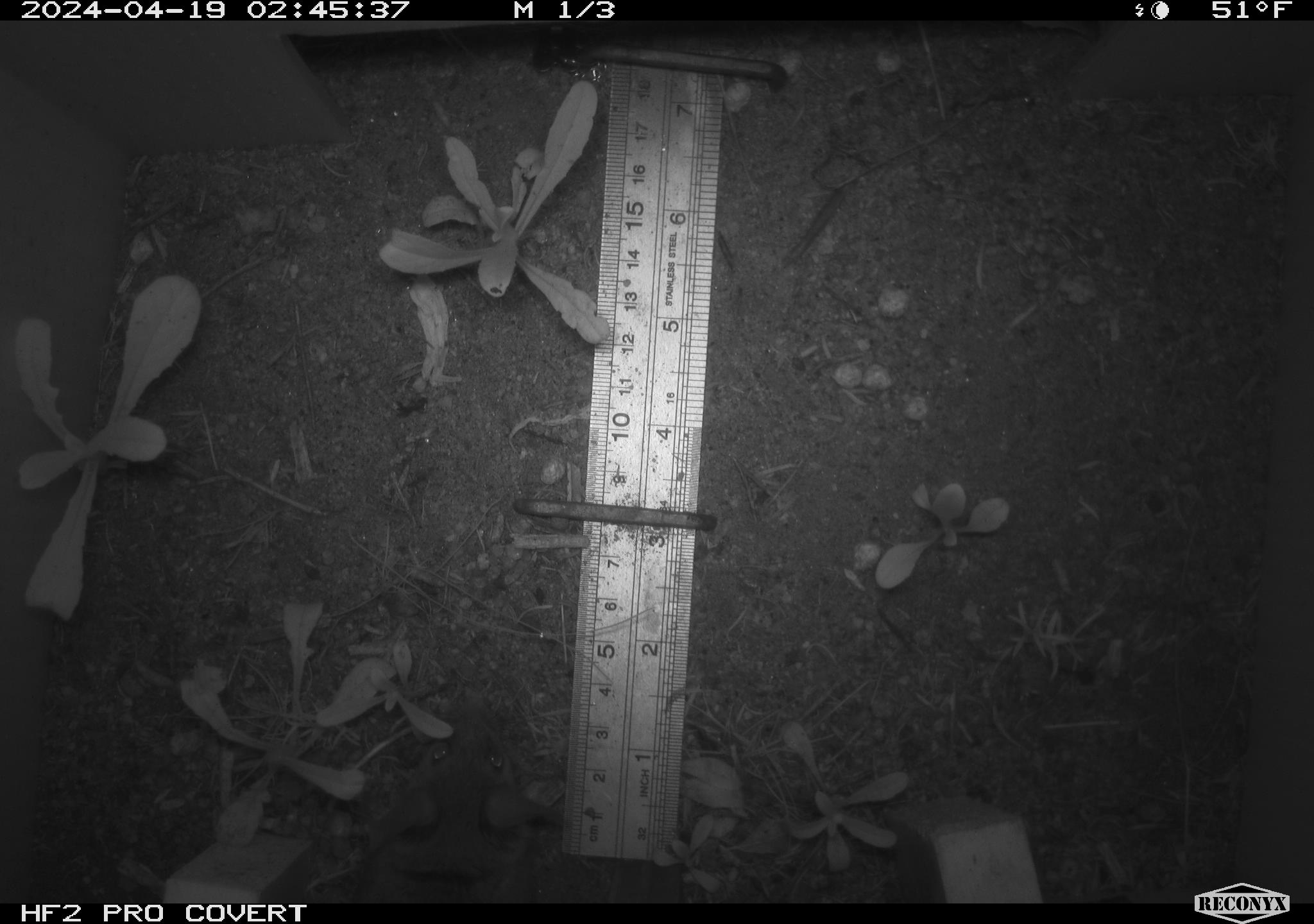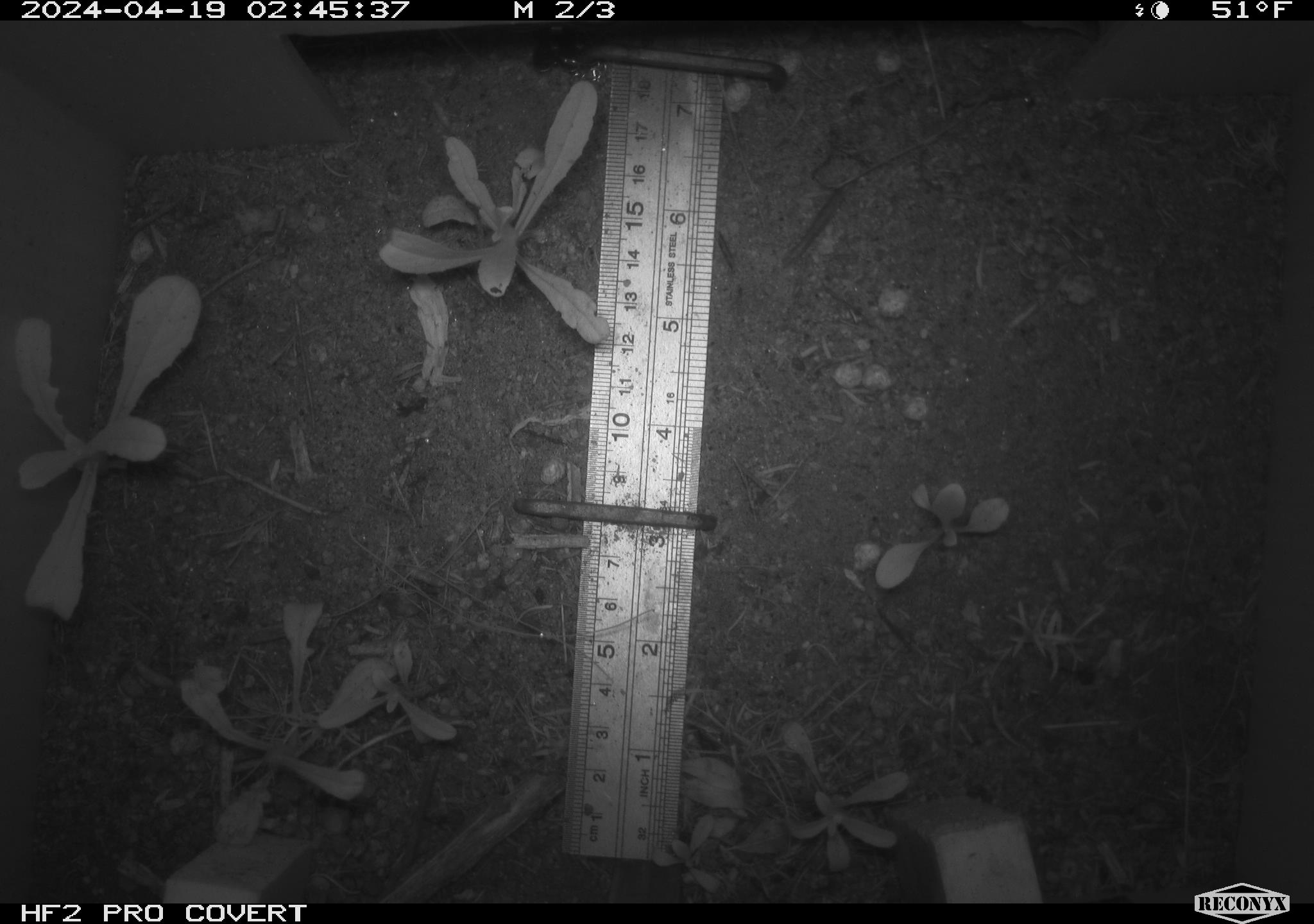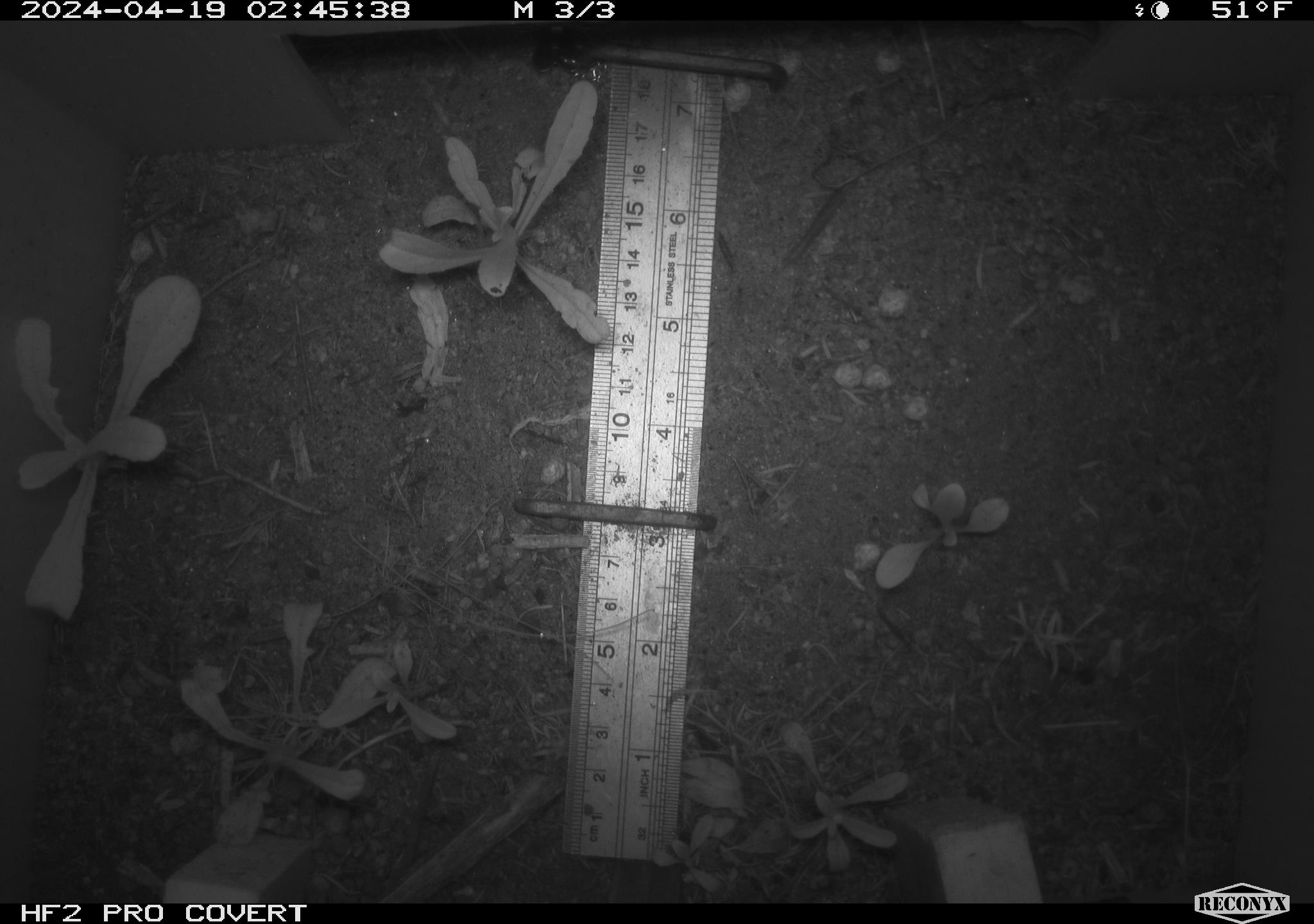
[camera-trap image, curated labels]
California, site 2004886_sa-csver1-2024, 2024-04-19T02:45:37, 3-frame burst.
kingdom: Animalia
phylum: Chordata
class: Mammalia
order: Rodentia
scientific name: Rodentia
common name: rodent